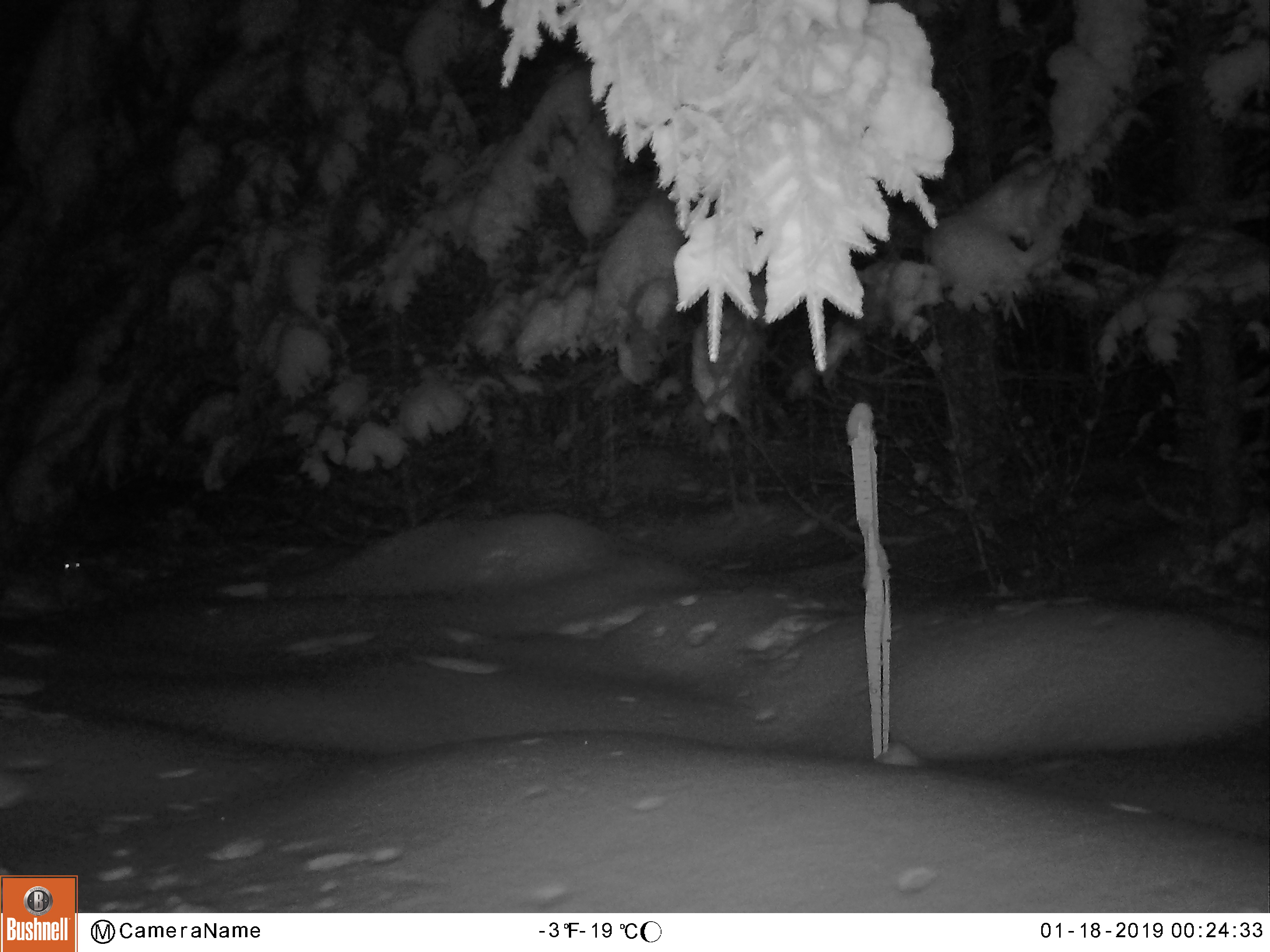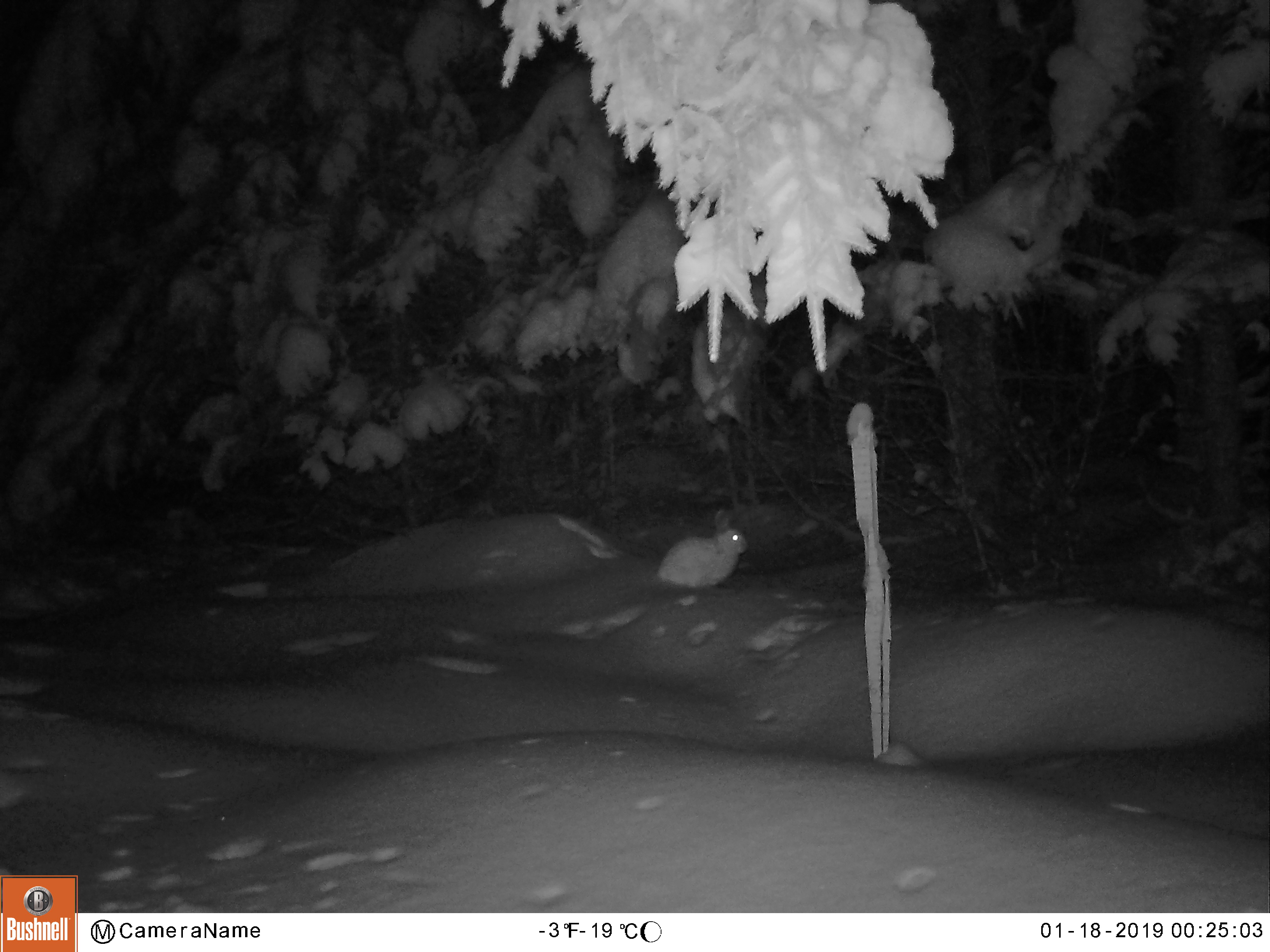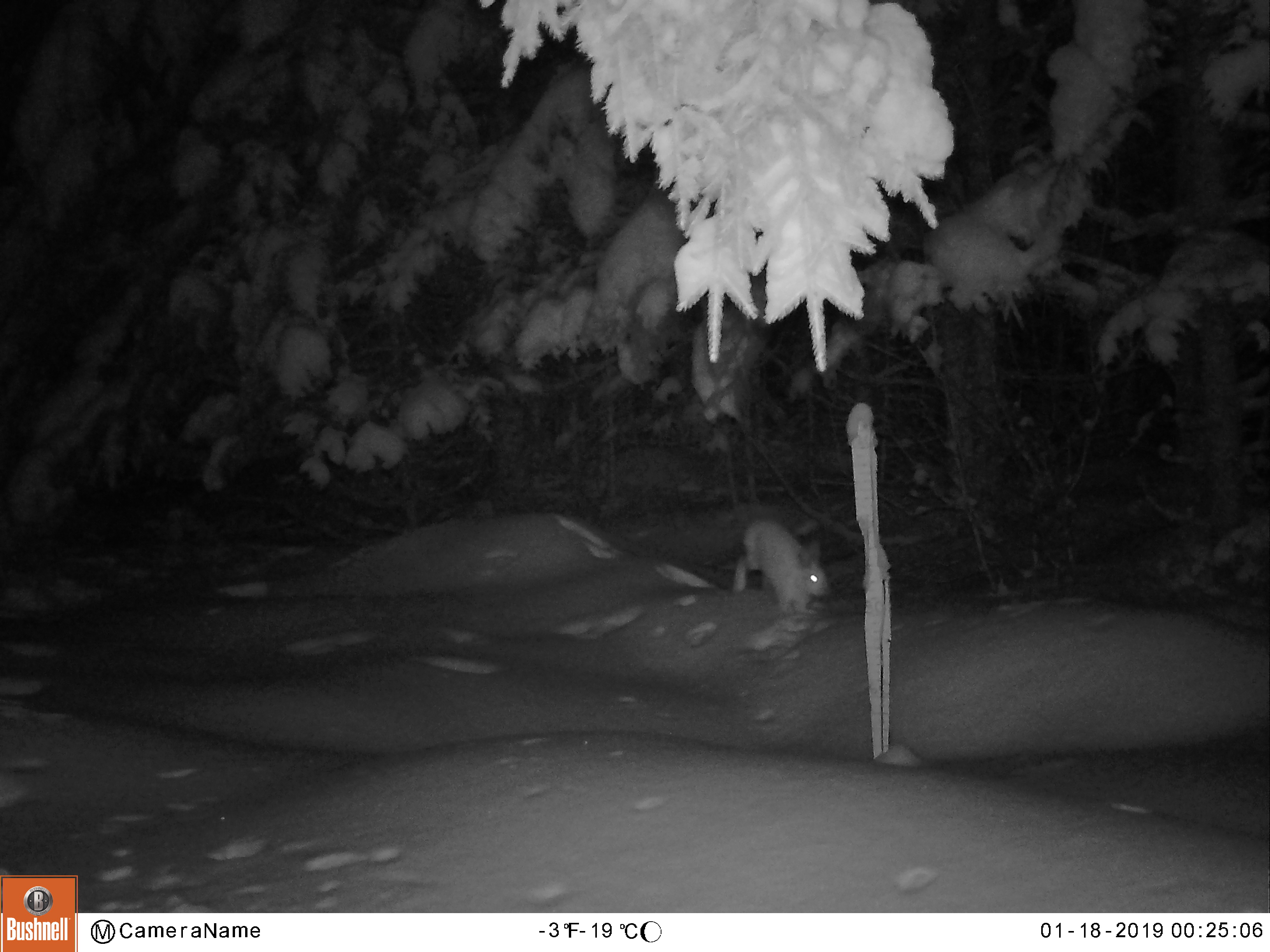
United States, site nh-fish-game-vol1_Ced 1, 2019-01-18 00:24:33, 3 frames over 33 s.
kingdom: Animalia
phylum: Chordata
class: Mammalia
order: Lagomorpha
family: Leporidae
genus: Lepus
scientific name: Lepus americanus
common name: snowshoe hare